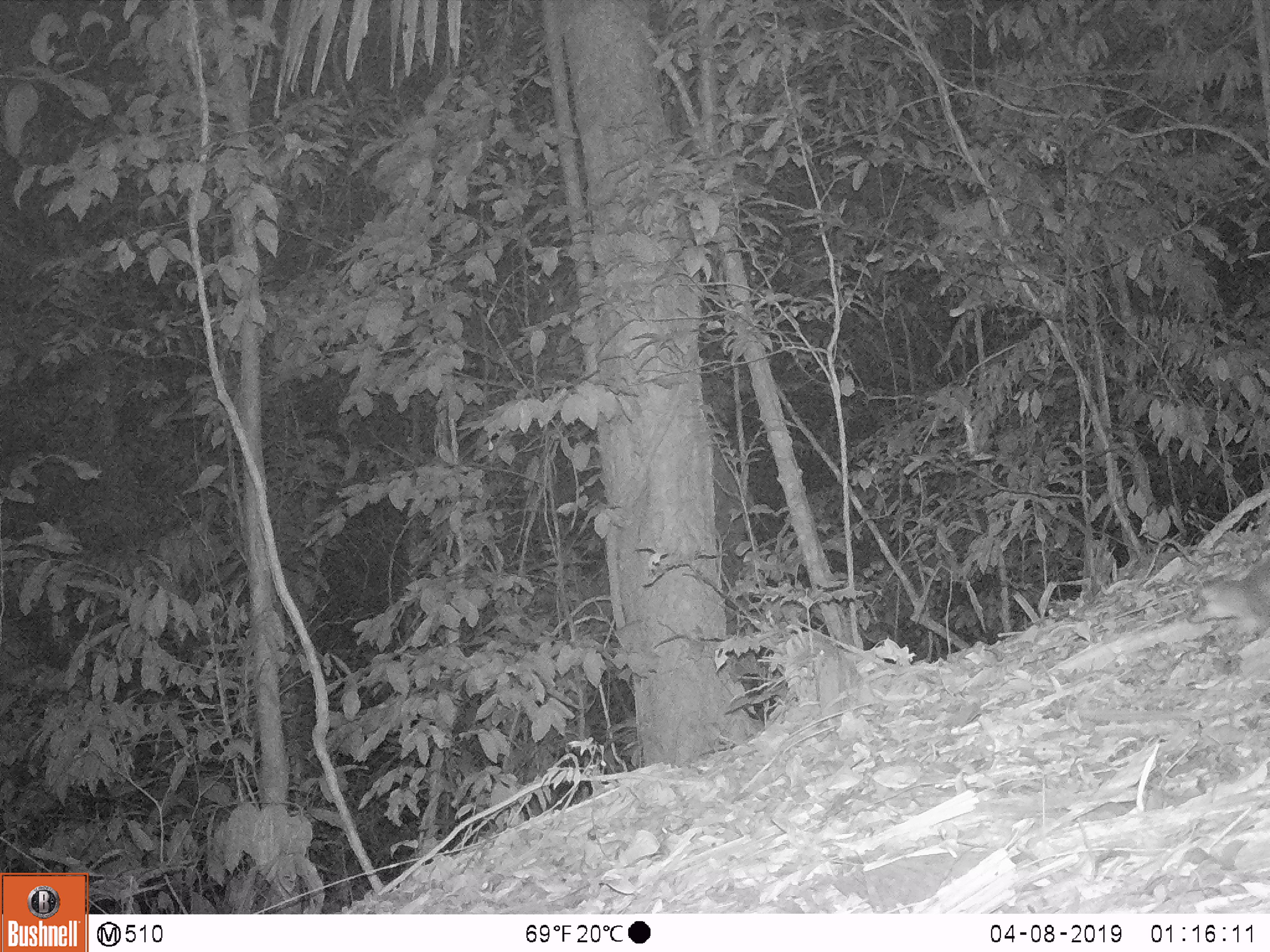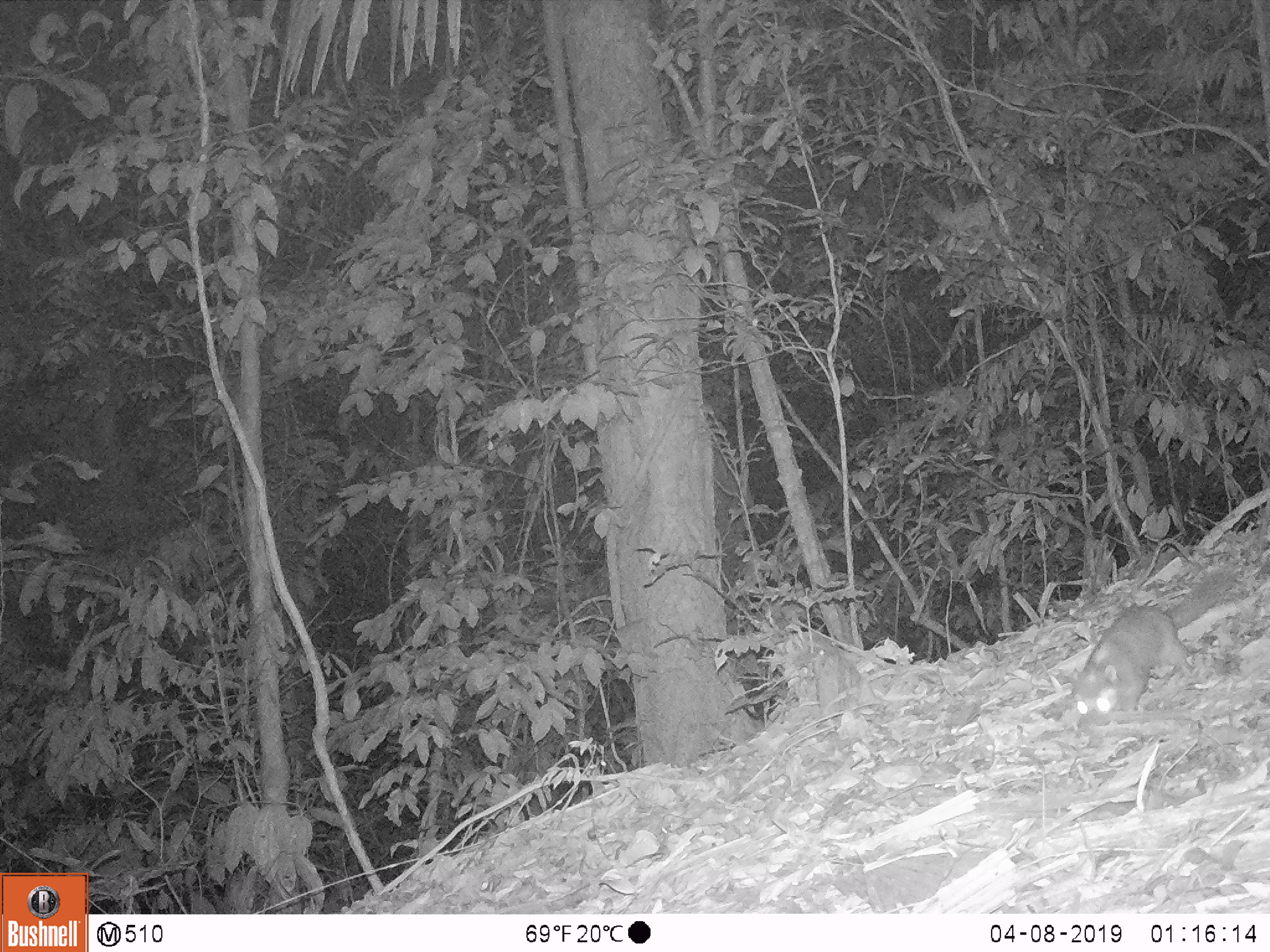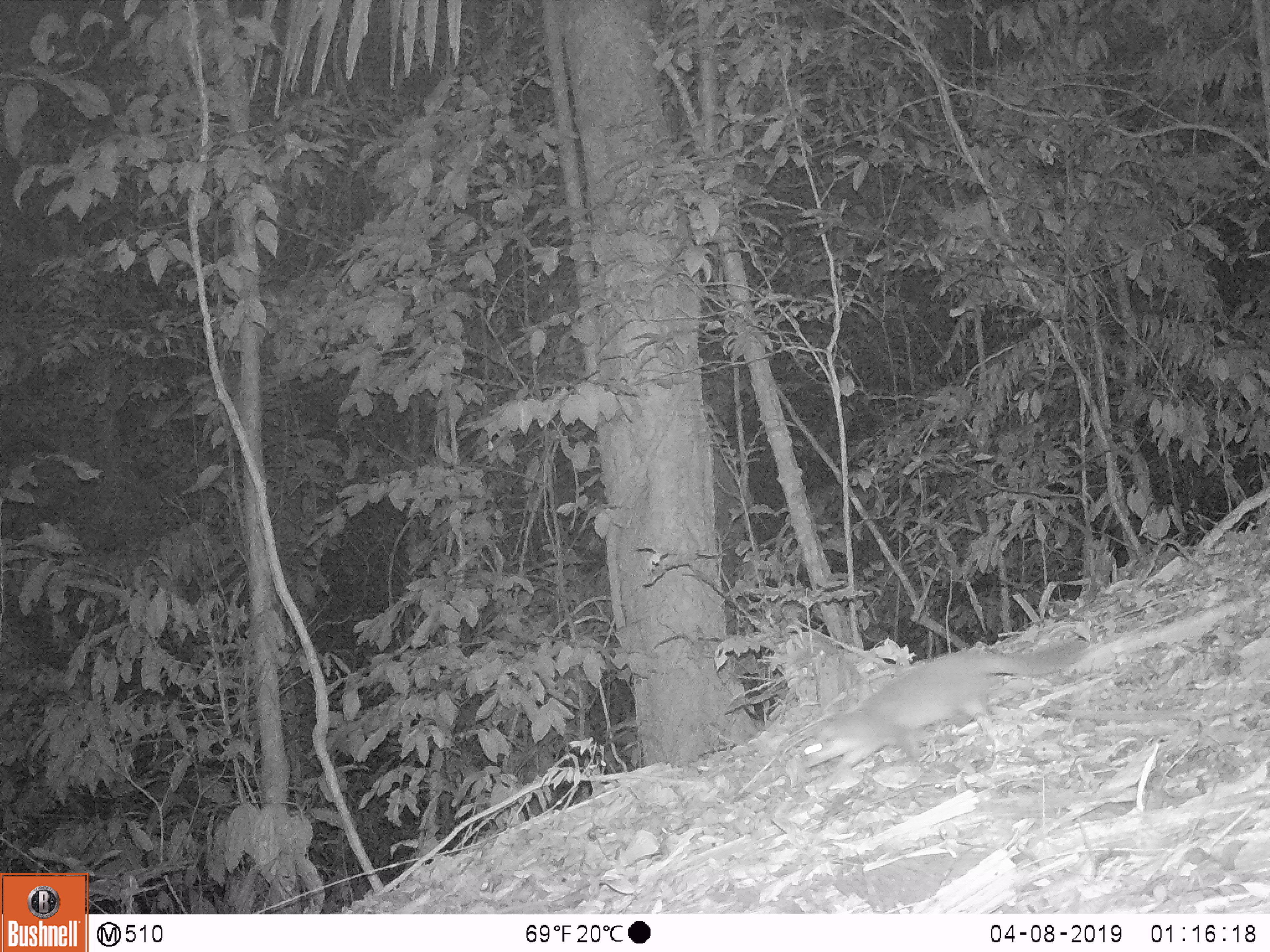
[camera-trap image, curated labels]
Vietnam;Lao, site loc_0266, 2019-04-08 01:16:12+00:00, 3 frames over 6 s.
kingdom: Animalia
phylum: Chordata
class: Mammalia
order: Carnivora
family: Mustelidae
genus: Melogale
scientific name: Melogale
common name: ferret badger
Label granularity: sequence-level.